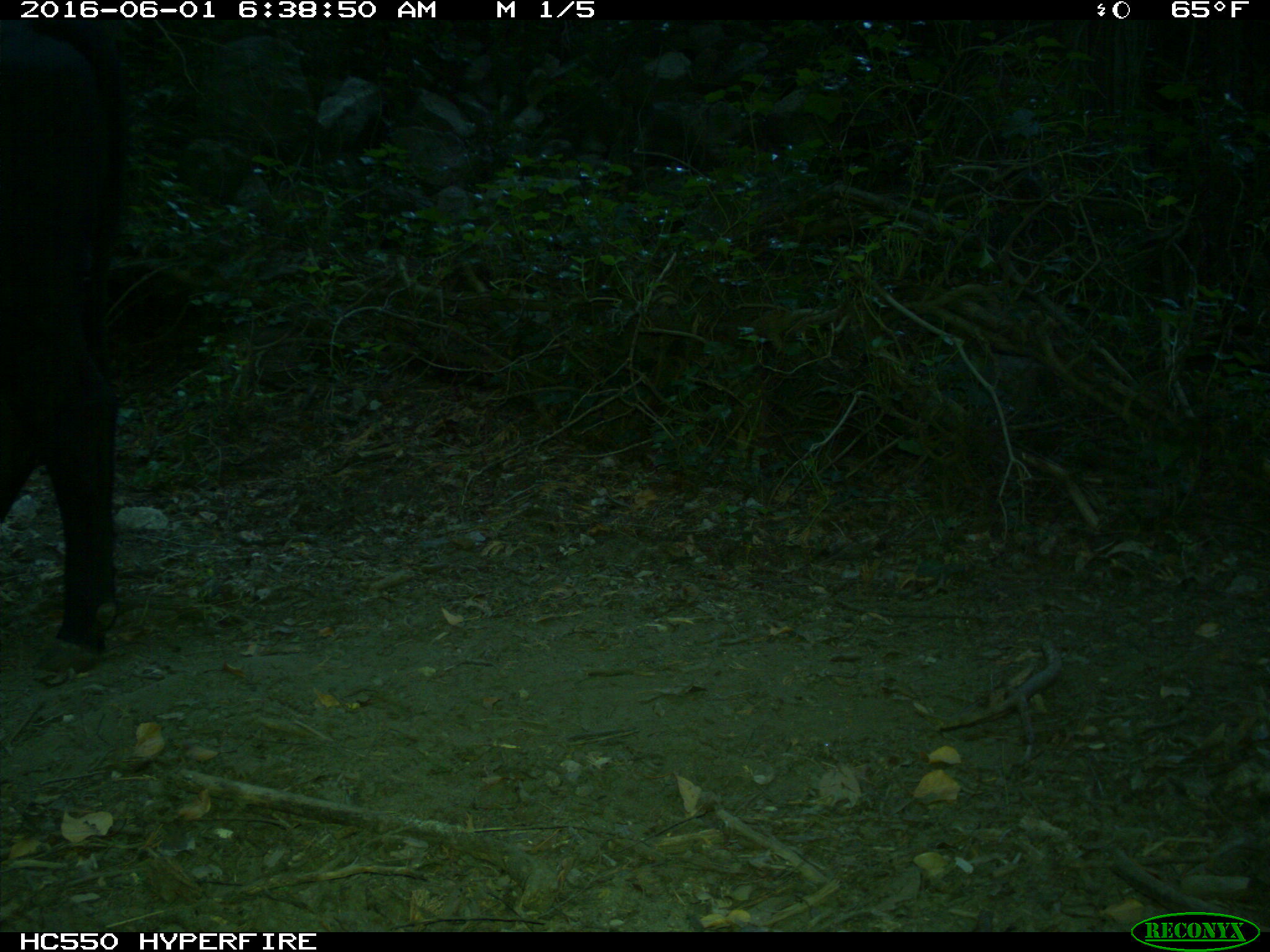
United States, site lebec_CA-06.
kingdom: Animalia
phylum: Chordata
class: Mammalia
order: Artiodactyla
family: Bovidae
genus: Bos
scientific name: Bos taurus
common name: domestic cow